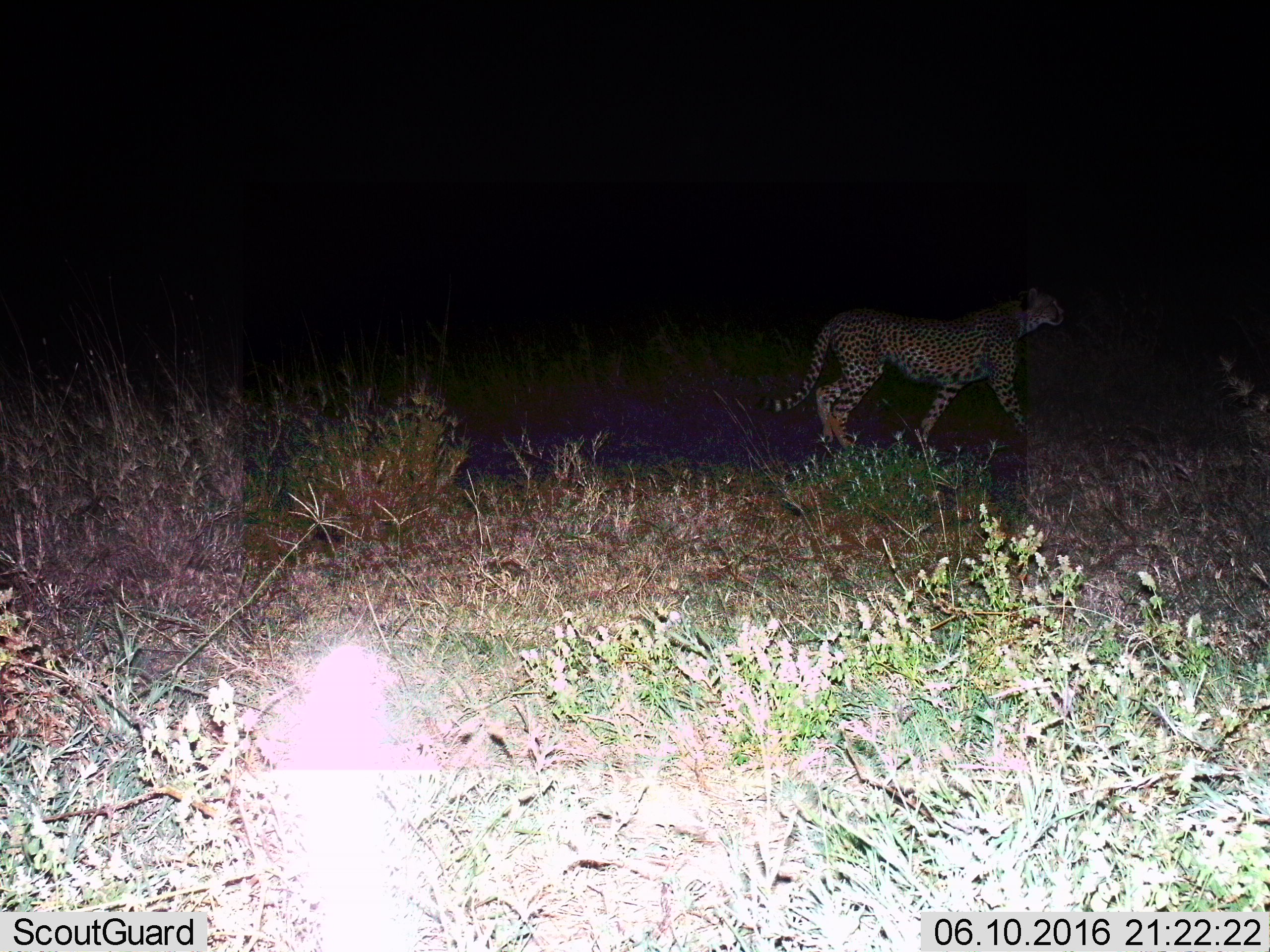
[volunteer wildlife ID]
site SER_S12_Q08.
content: unidentified animal